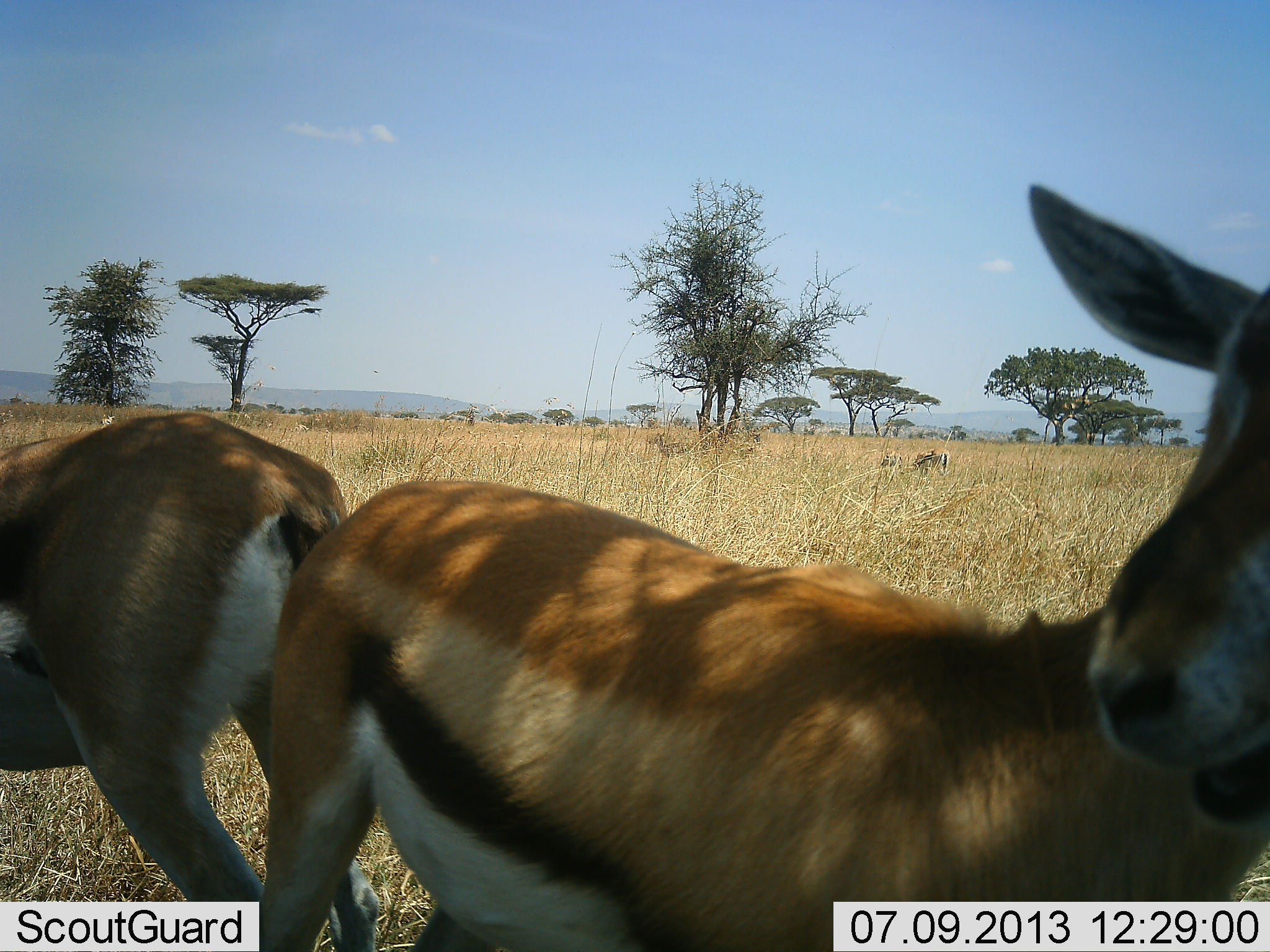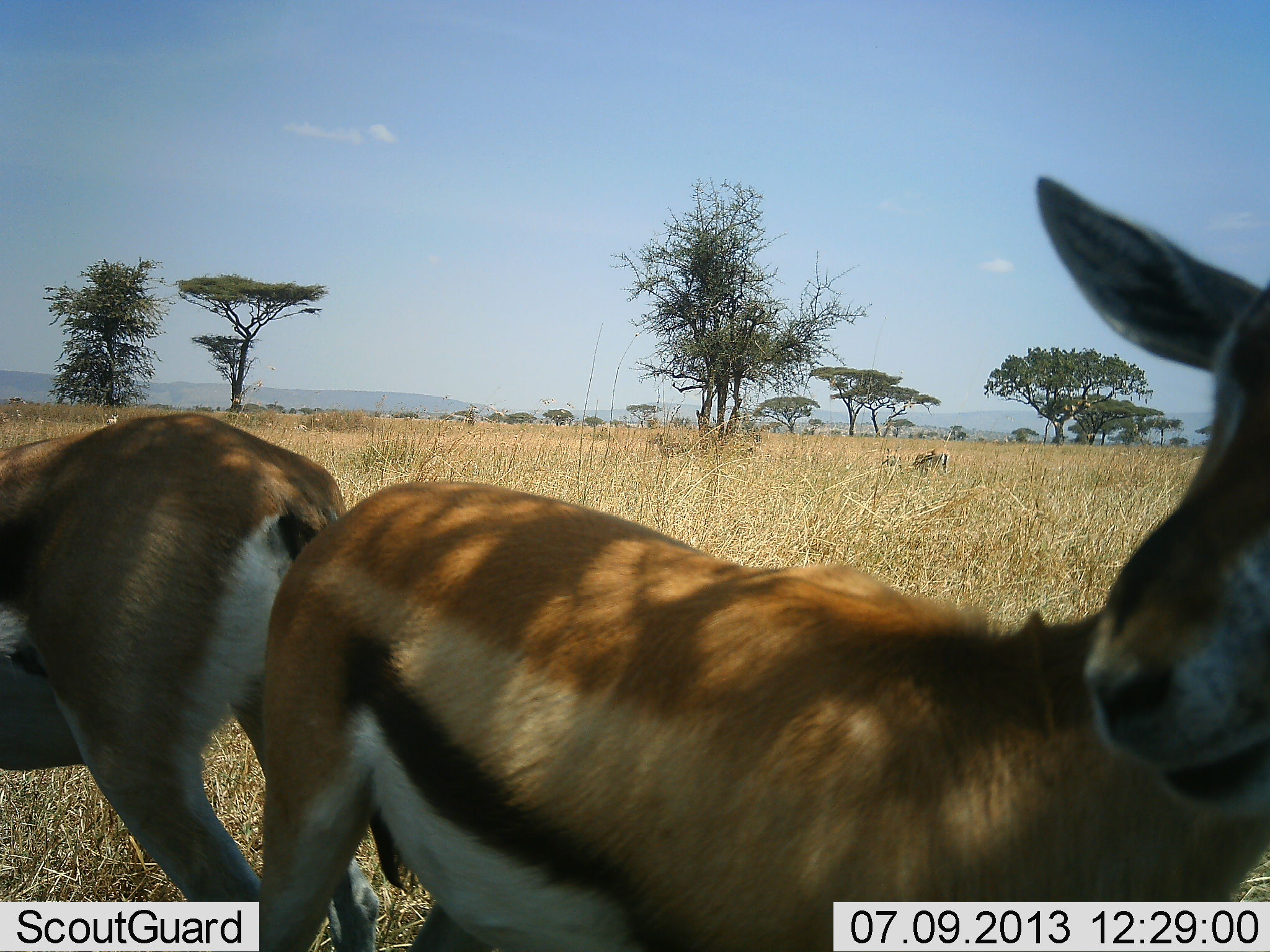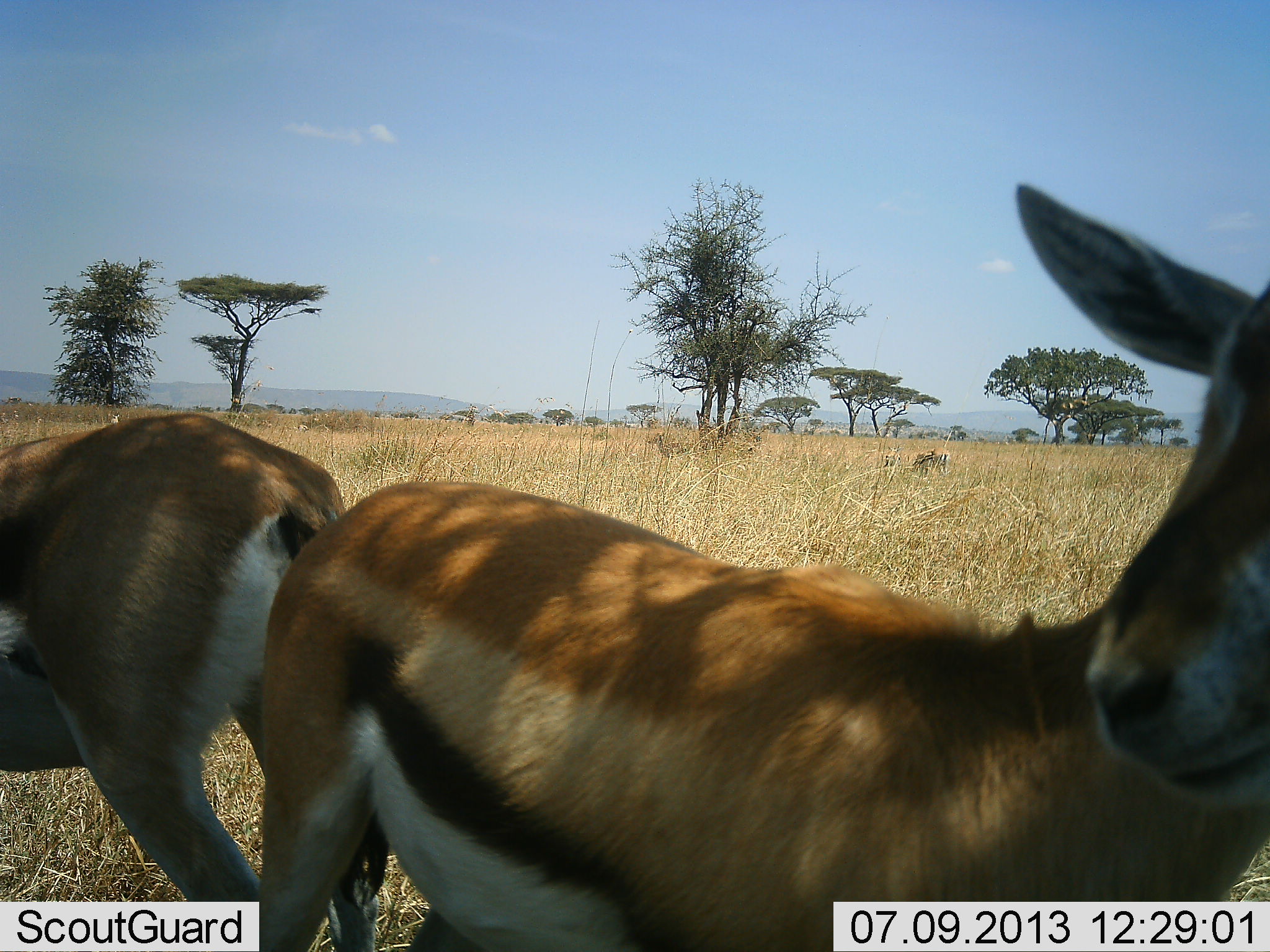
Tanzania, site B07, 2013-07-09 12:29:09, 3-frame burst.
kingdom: Animalia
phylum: Chordata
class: Mammalia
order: Artiodactyla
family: Bovidae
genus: Eudorcas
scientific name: Eudorcas thomsonii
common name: thomson's gazelle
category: gazellethomsons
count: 3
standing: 93%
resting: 0%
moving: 14%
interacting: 0%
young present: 0%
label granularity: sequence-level